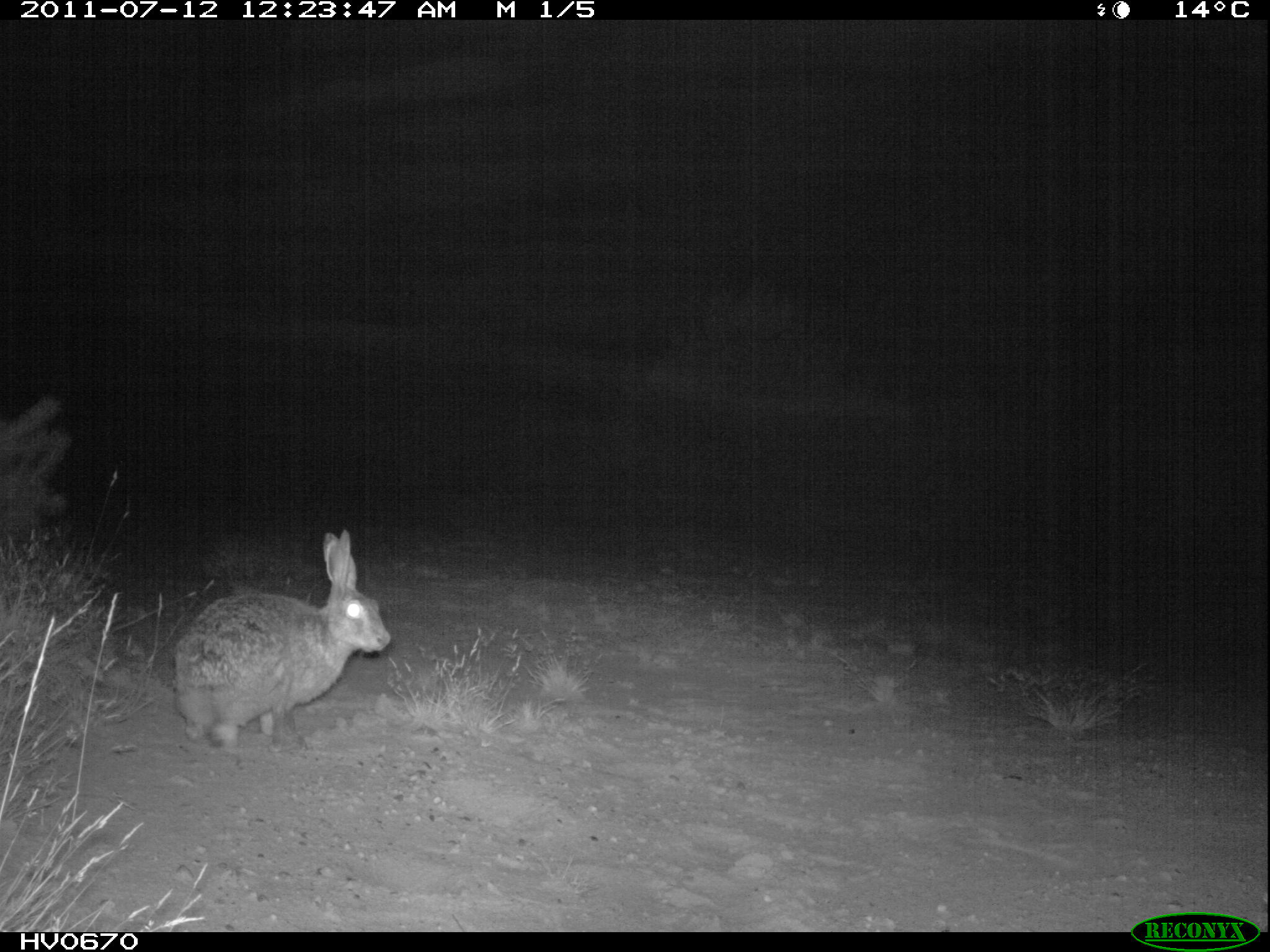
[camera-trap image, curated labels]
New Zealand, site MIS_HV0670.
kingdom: Animalia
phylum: Chordata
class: Mammalia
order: Lagomorpha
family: Leporidae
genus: Lepus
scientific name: Lepus europaeus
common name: brown hare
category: hare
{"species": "hare (brown hare) (Lepus europaeus)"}